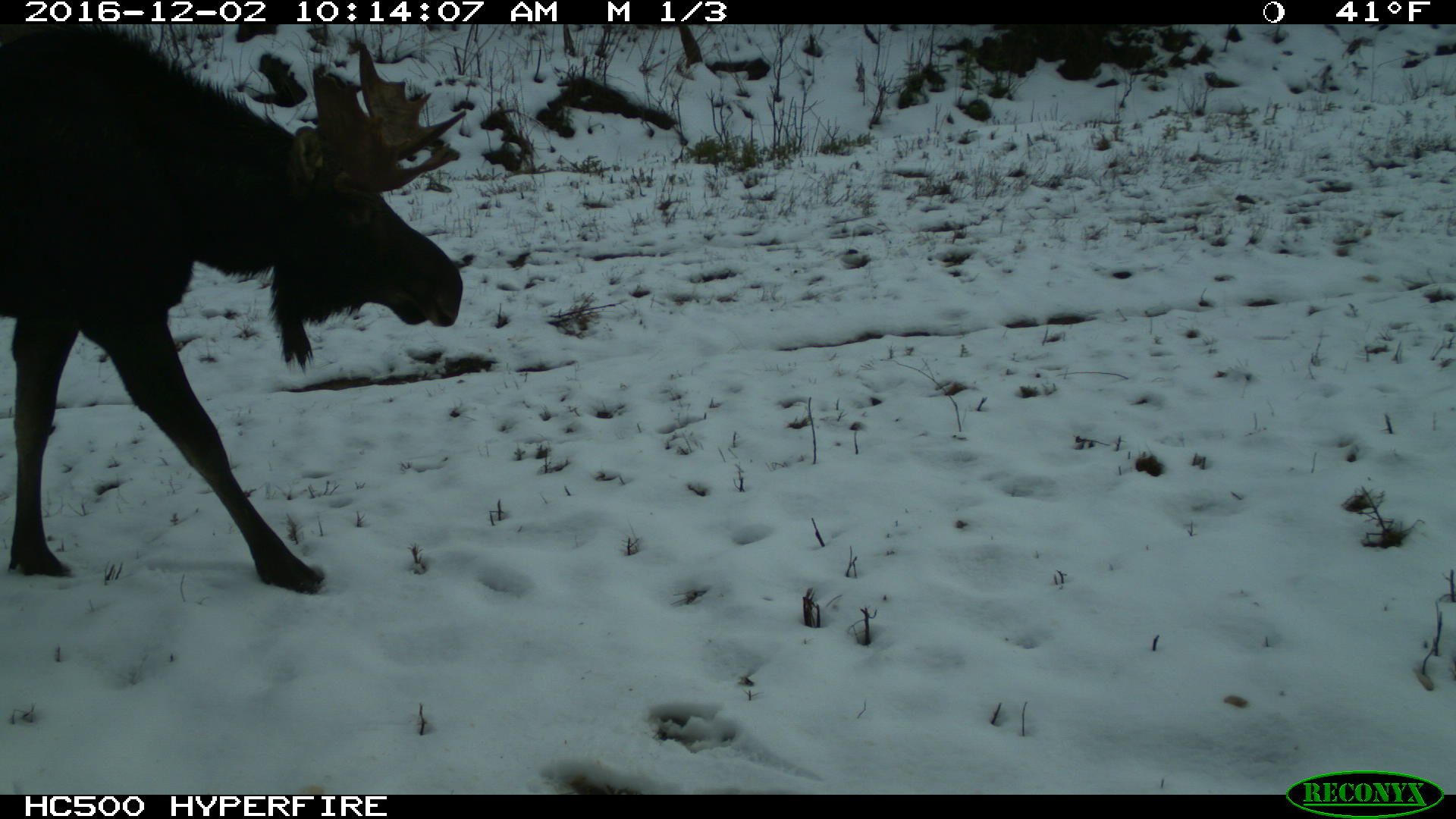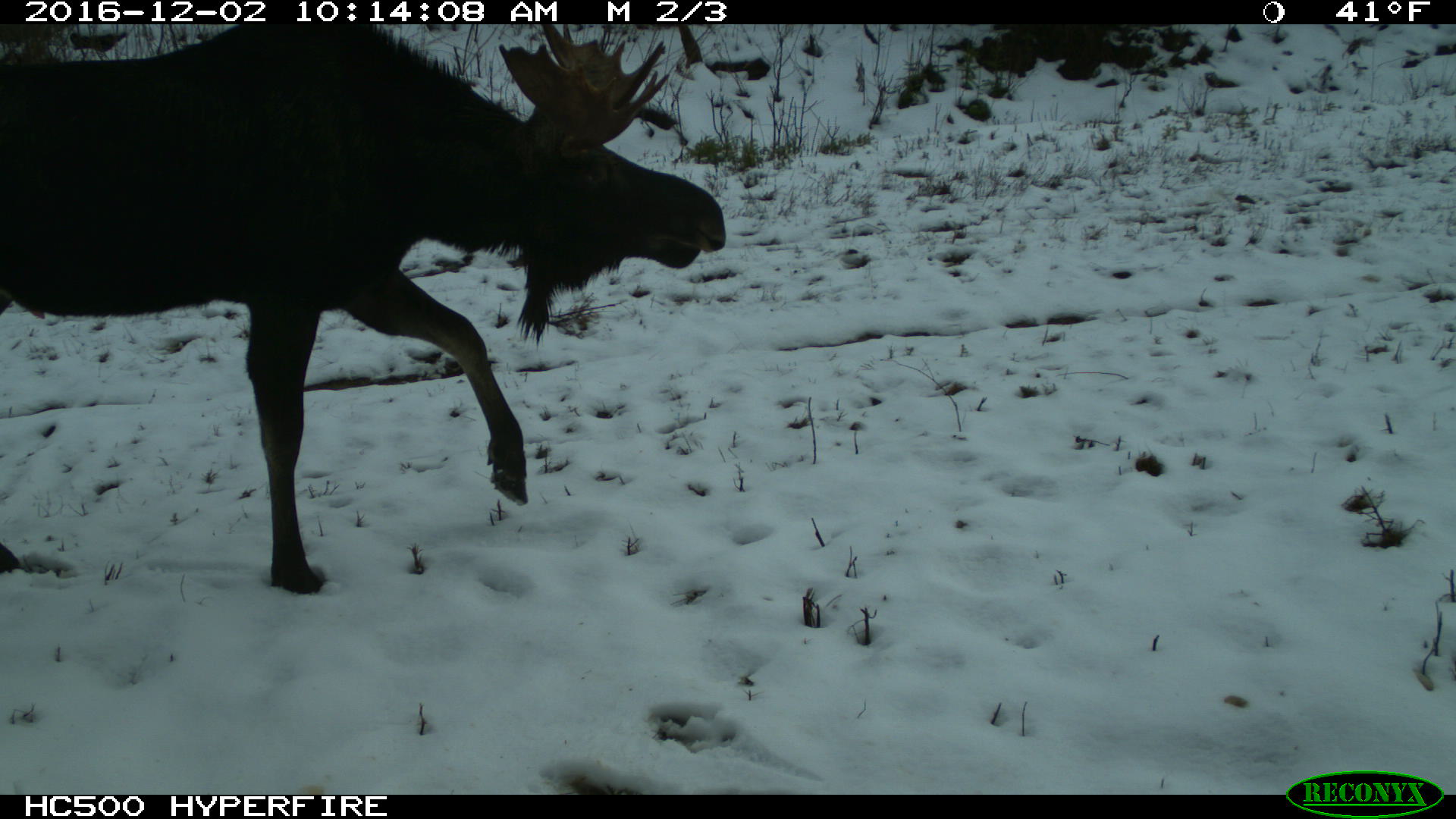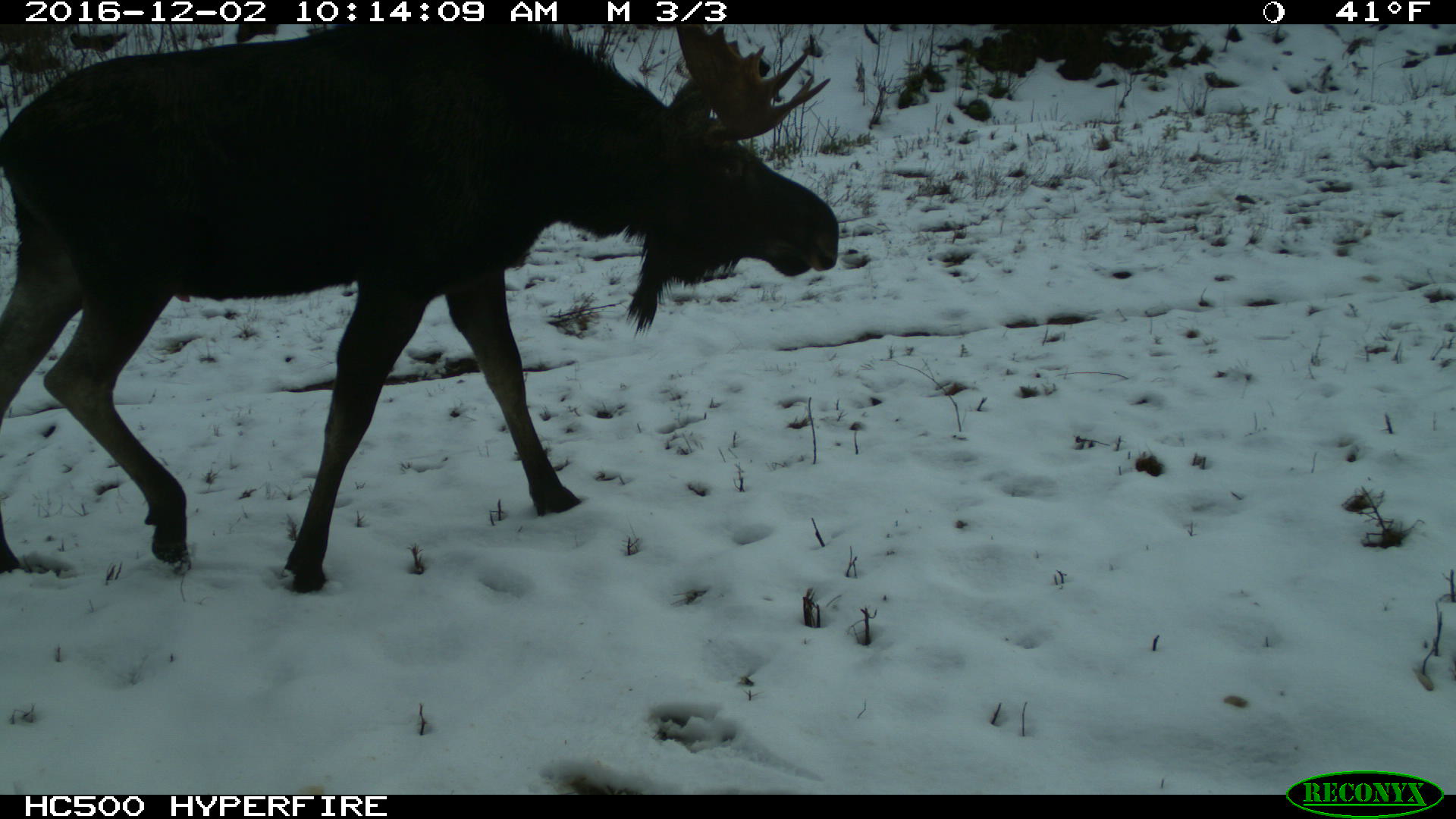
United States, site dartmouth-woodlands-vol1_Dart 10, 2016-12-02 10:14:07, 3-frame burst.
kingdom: Animalia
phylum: Chordata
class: Mammalia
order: Artiodactyla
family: Cervidae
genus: Alces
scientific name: Alces alces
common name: moose